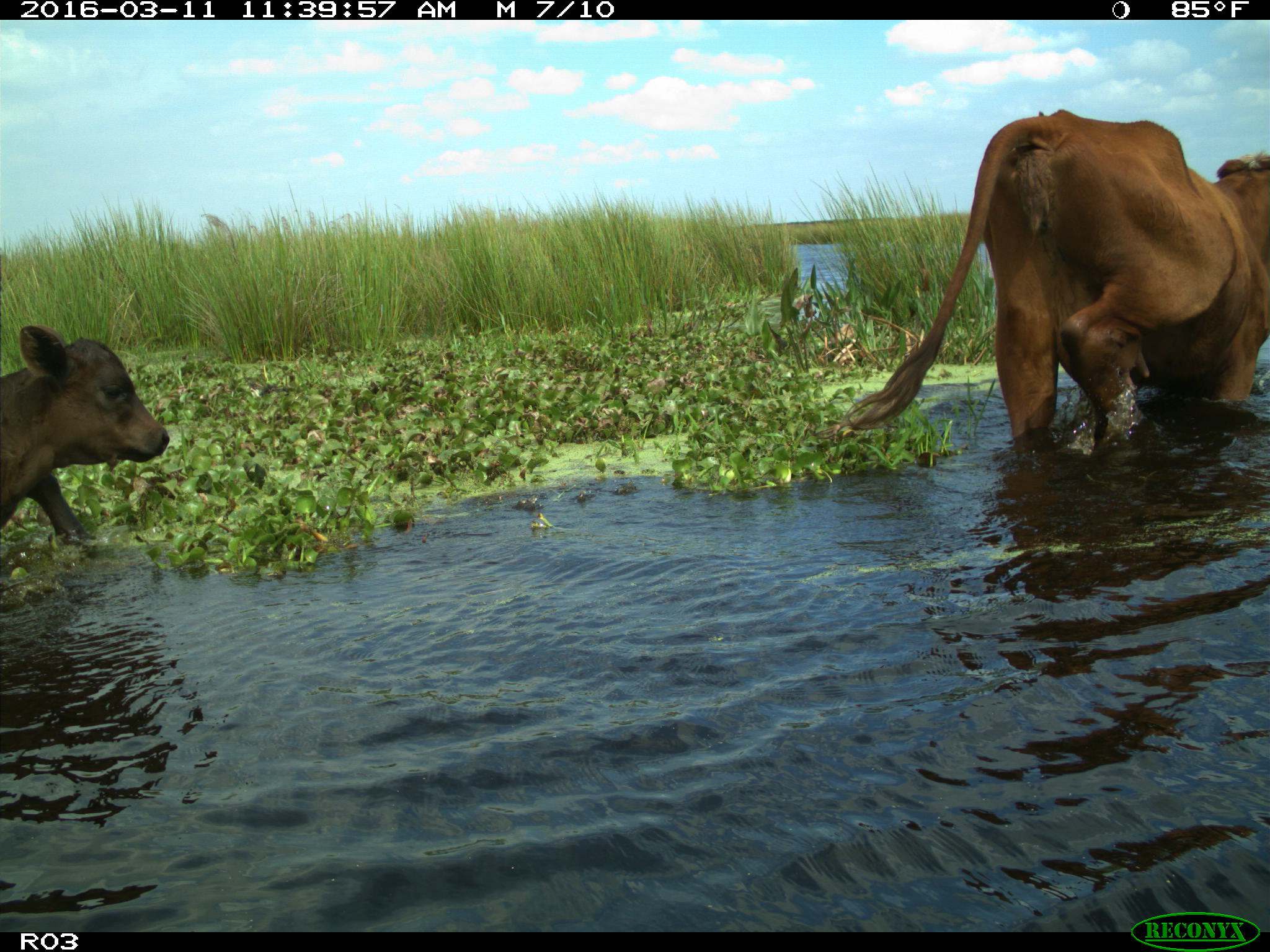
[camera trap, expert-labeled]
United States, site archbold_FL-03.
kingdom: Animalia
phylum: Chordata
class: Mammalia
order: Artiodactyla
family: Bovidae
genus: Bos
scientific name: Bos taurus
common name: domestic cow